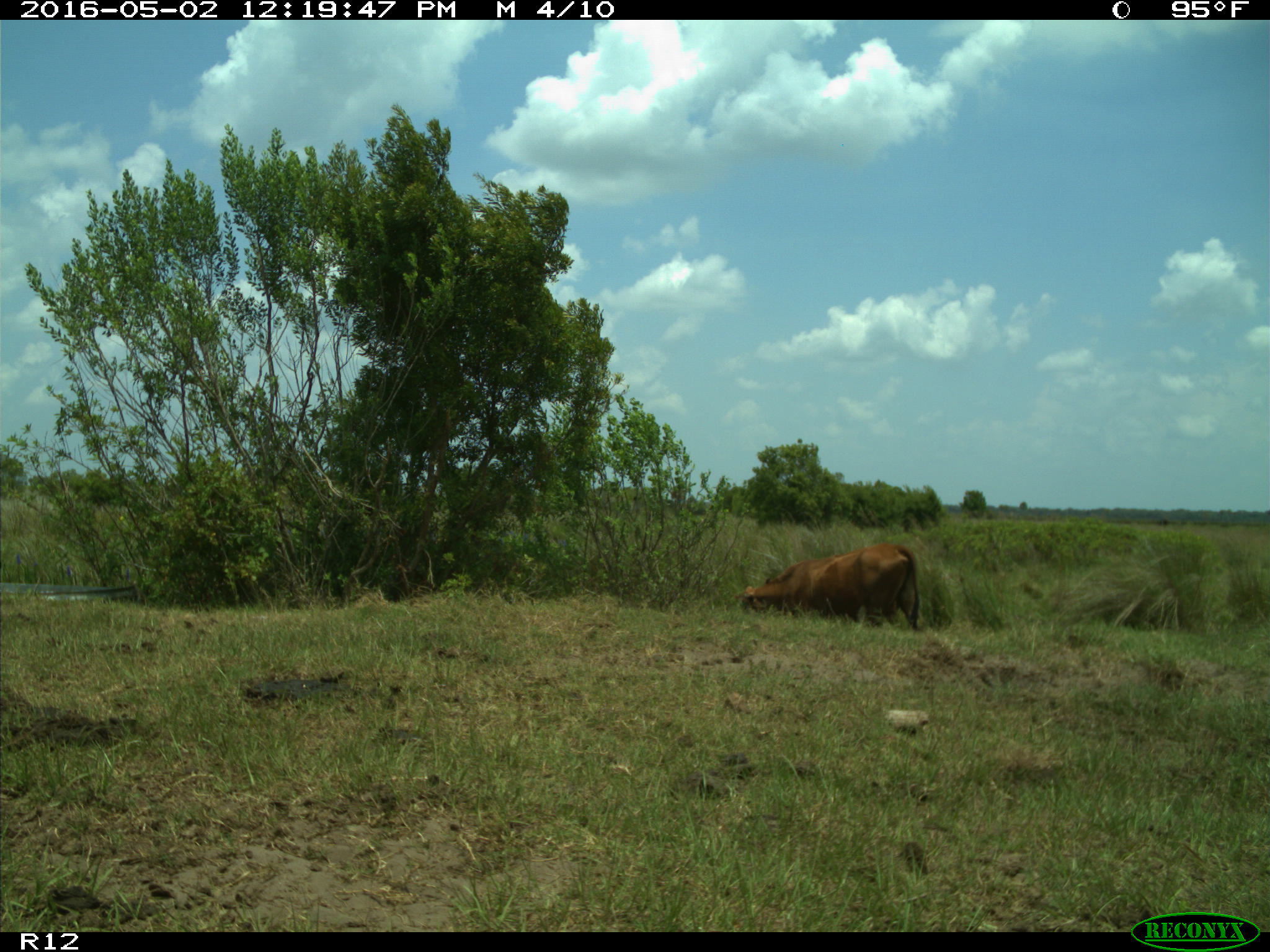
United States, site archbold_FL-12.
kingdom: Animalia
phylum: Chordata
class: Mammalia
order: Artiodactyla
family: Bovidae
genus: Bos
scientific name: Bos taurus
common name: domestic cow